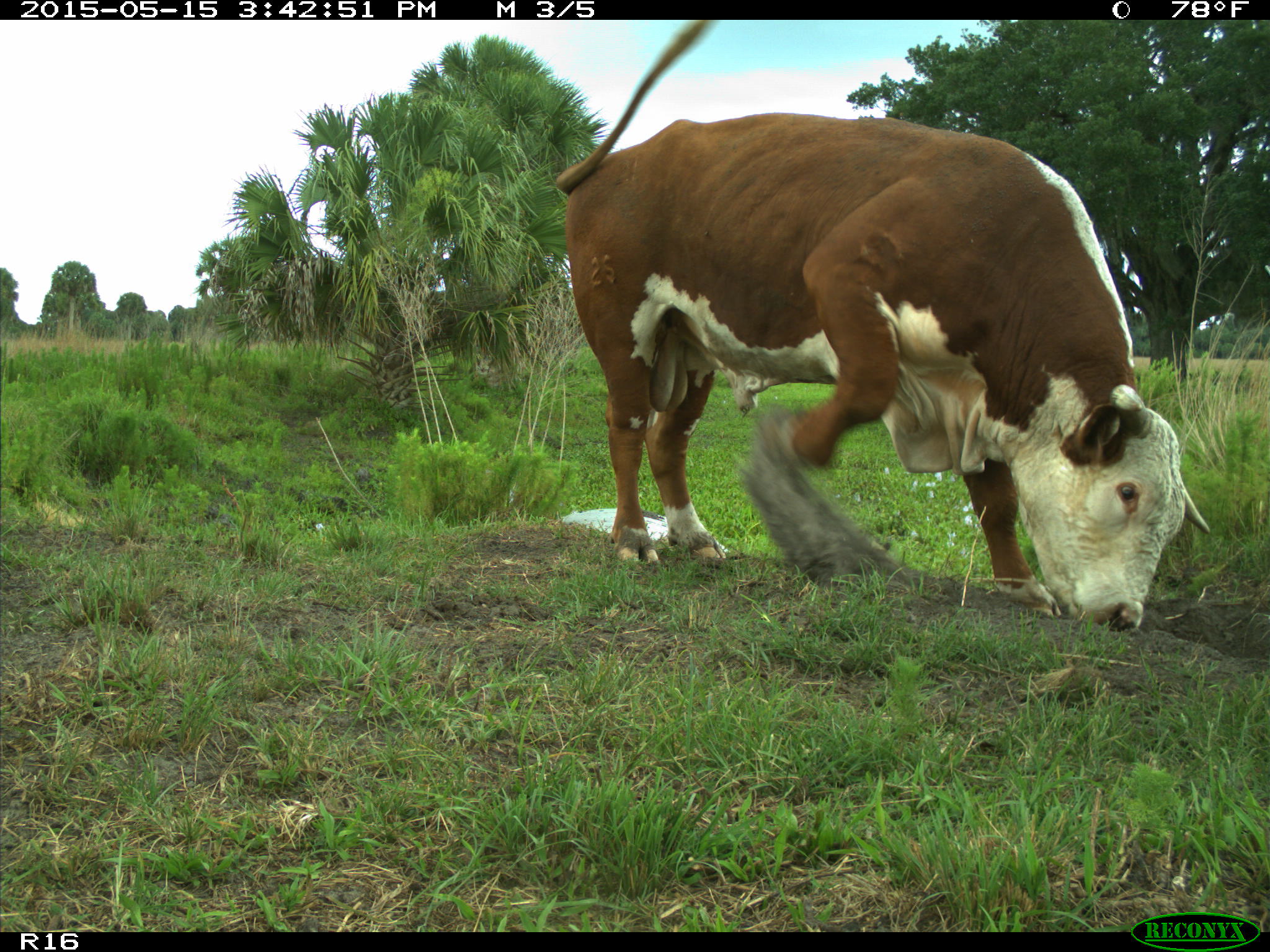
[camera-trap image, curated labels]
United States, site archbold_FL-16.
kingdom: Animalia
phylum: Chordata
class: Mammalia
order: Artiodactyla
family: Bovidae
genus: Bos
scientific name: Bos taurus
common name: domestic cow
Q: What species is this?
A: Bos taurus (domestic cow).